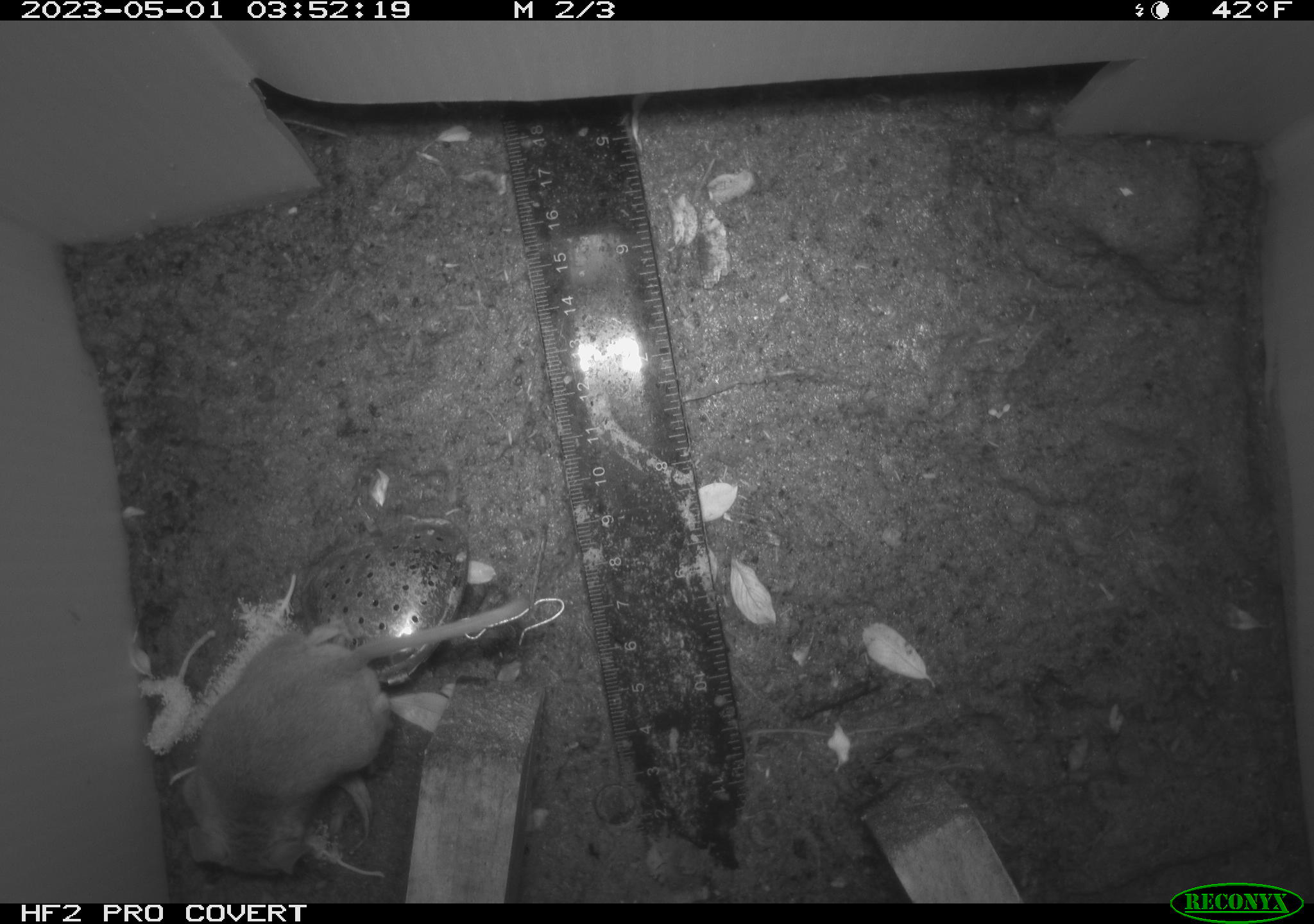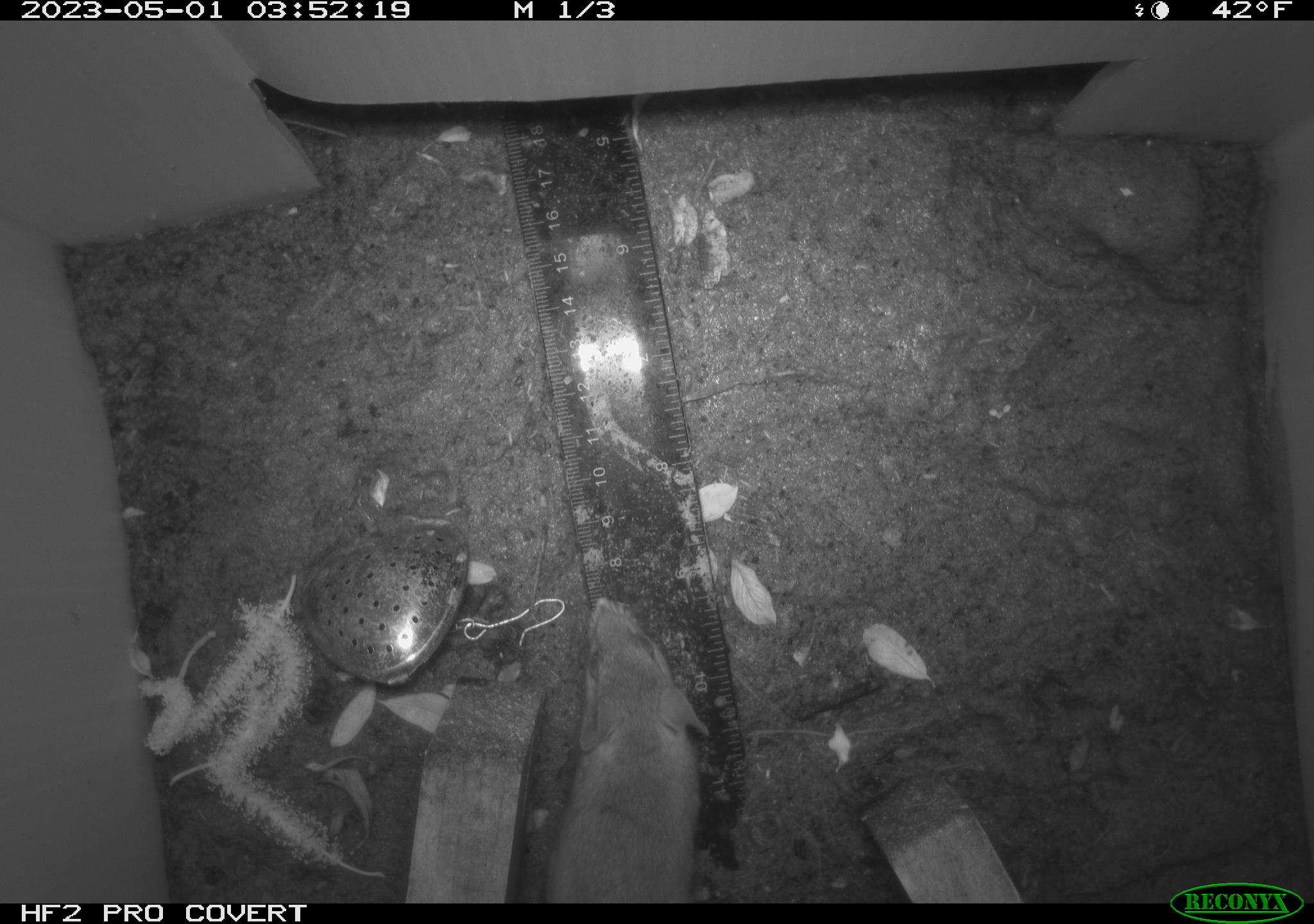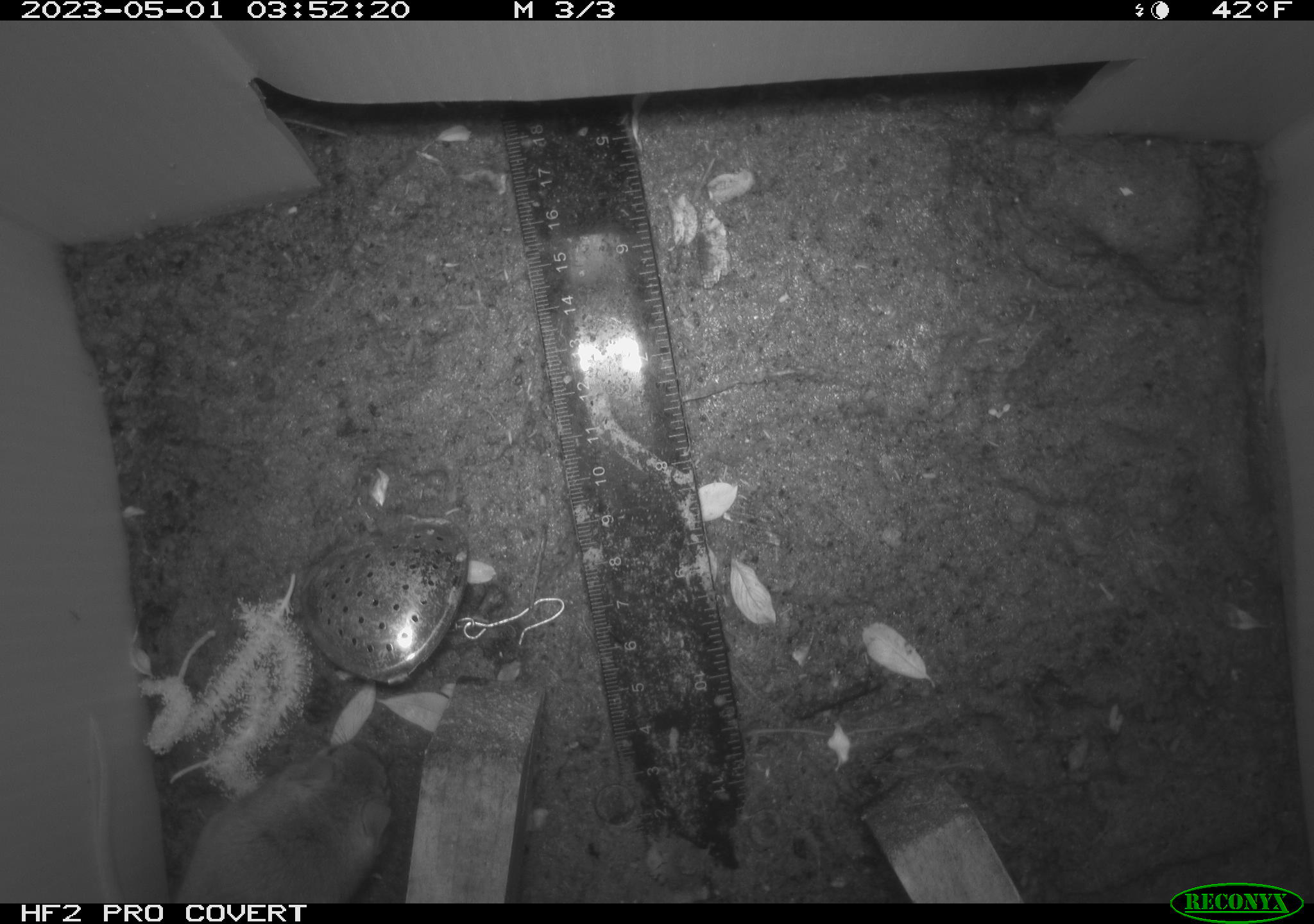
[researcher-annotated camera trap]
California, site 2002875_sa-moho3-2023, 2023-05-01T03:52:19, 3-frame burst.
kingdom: Animalia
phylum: Chordata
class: Mammalia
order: Rodentia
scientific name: Rodentia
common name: mouse species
Mouse species (Rodentia).